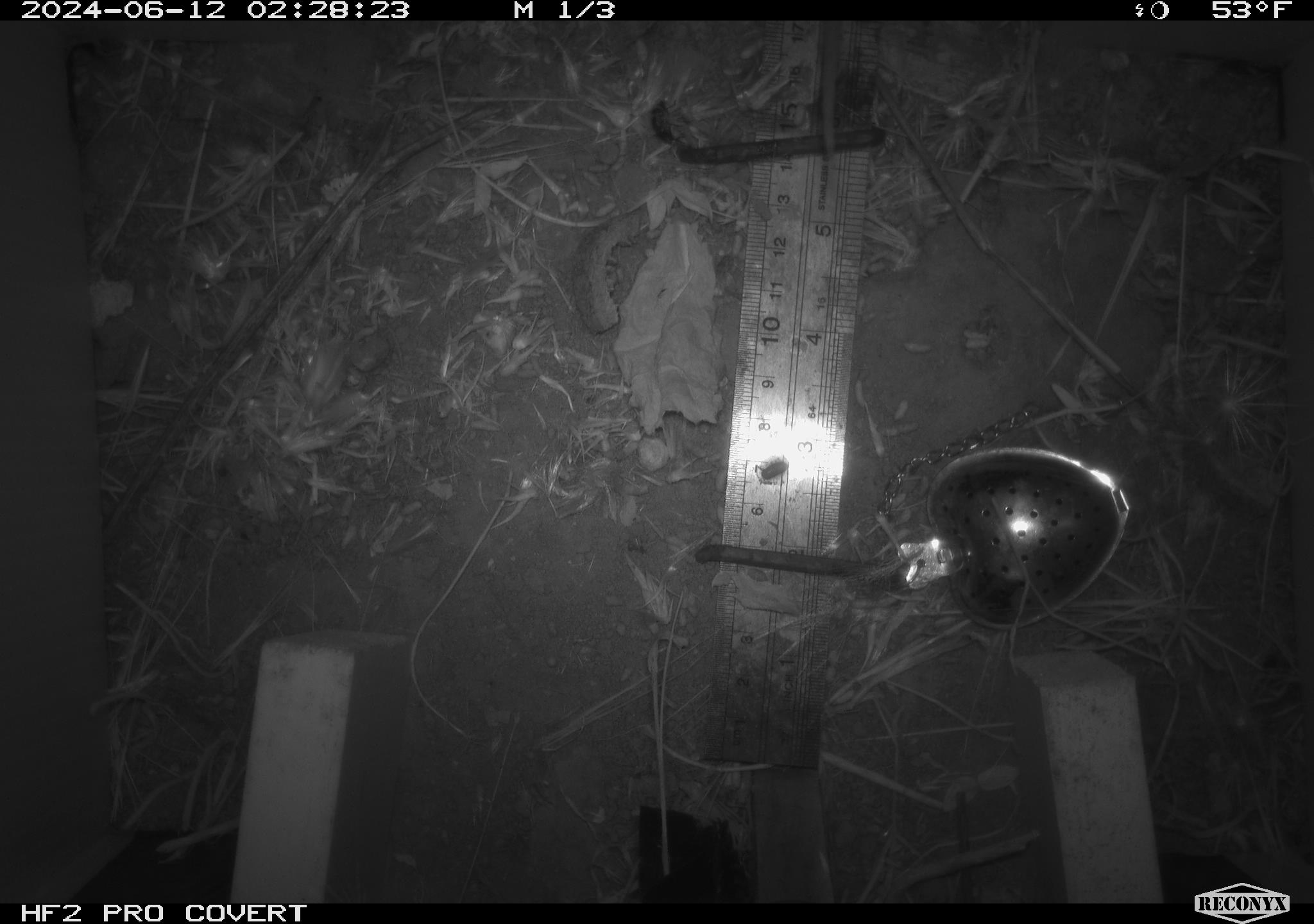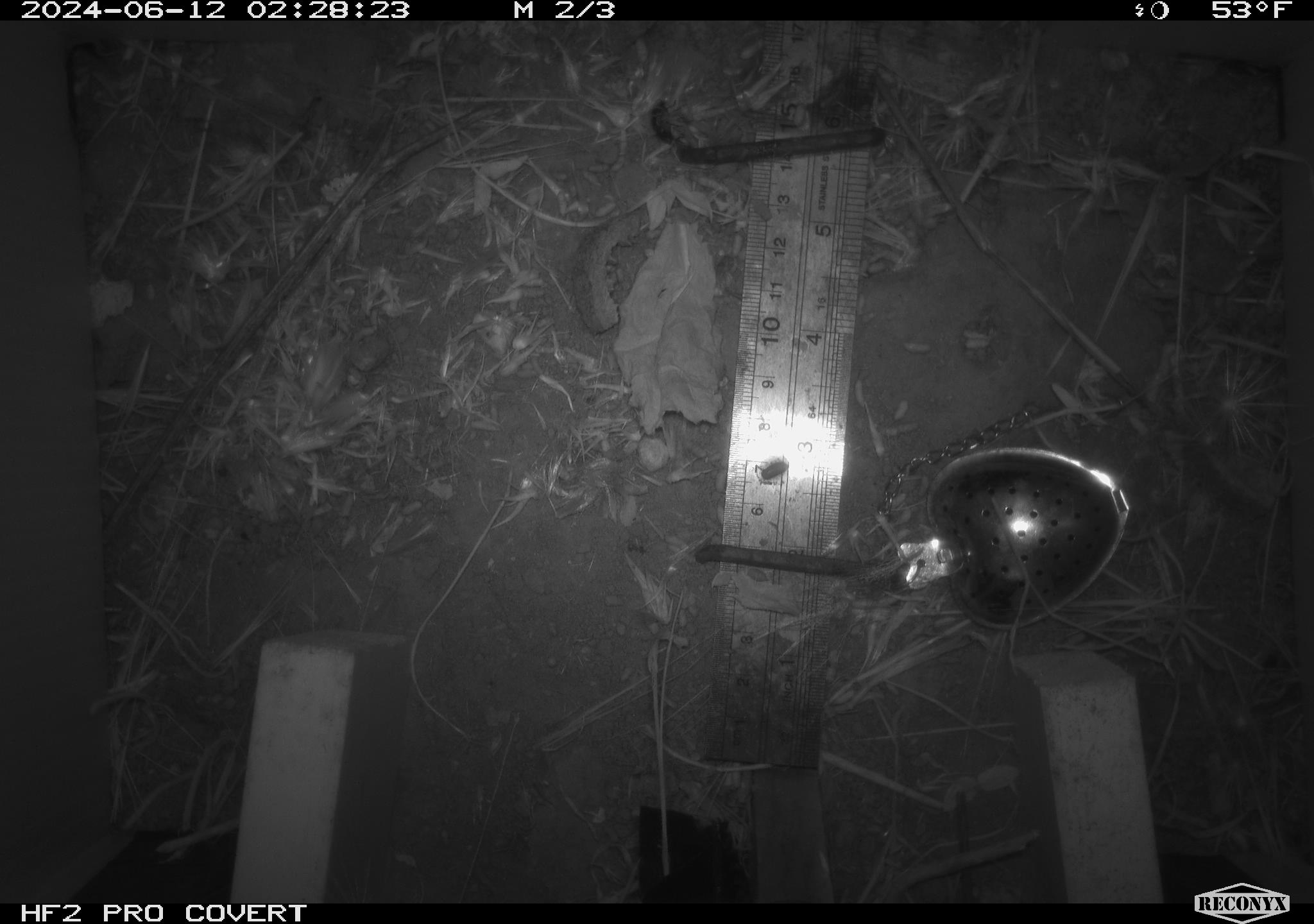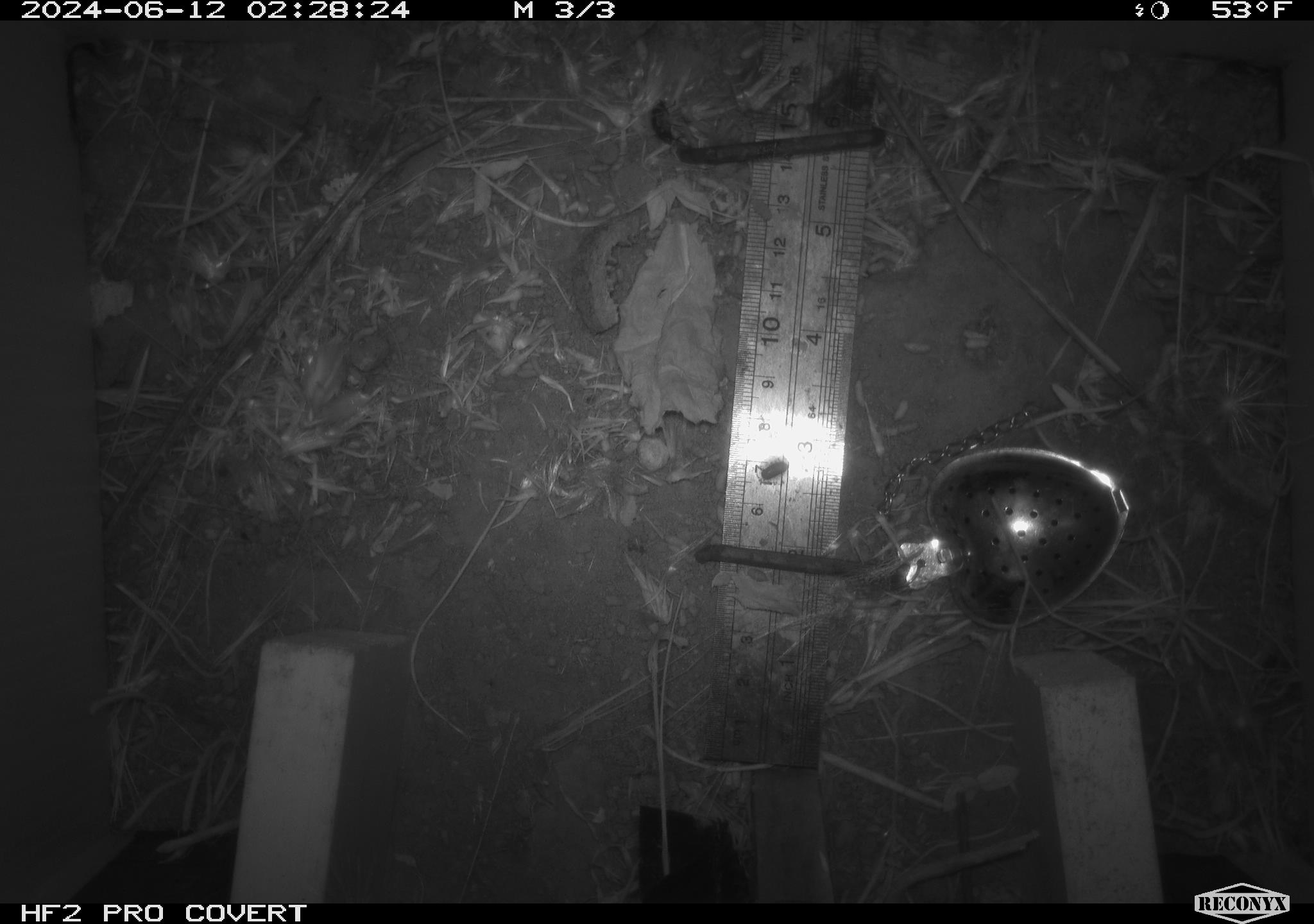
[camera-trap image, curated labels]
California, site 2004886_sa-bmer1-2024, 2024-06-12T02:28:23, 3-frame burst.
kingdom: Animalia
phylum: Chordata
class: Mammalia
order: Rodentia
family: Cricetidae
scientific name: Cricetidae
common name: hamsters, voles, lemmings, and allies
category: cricetidae family